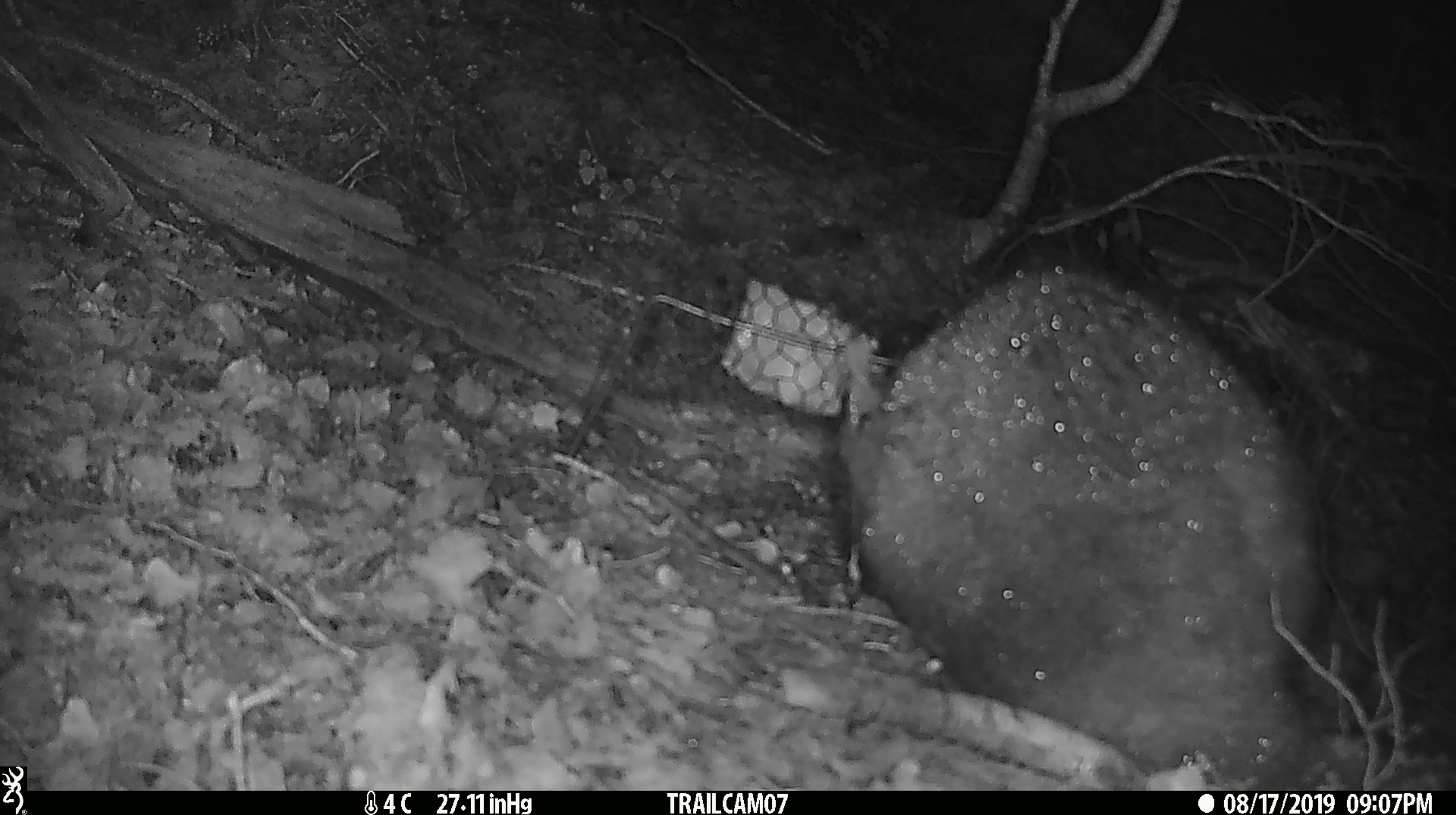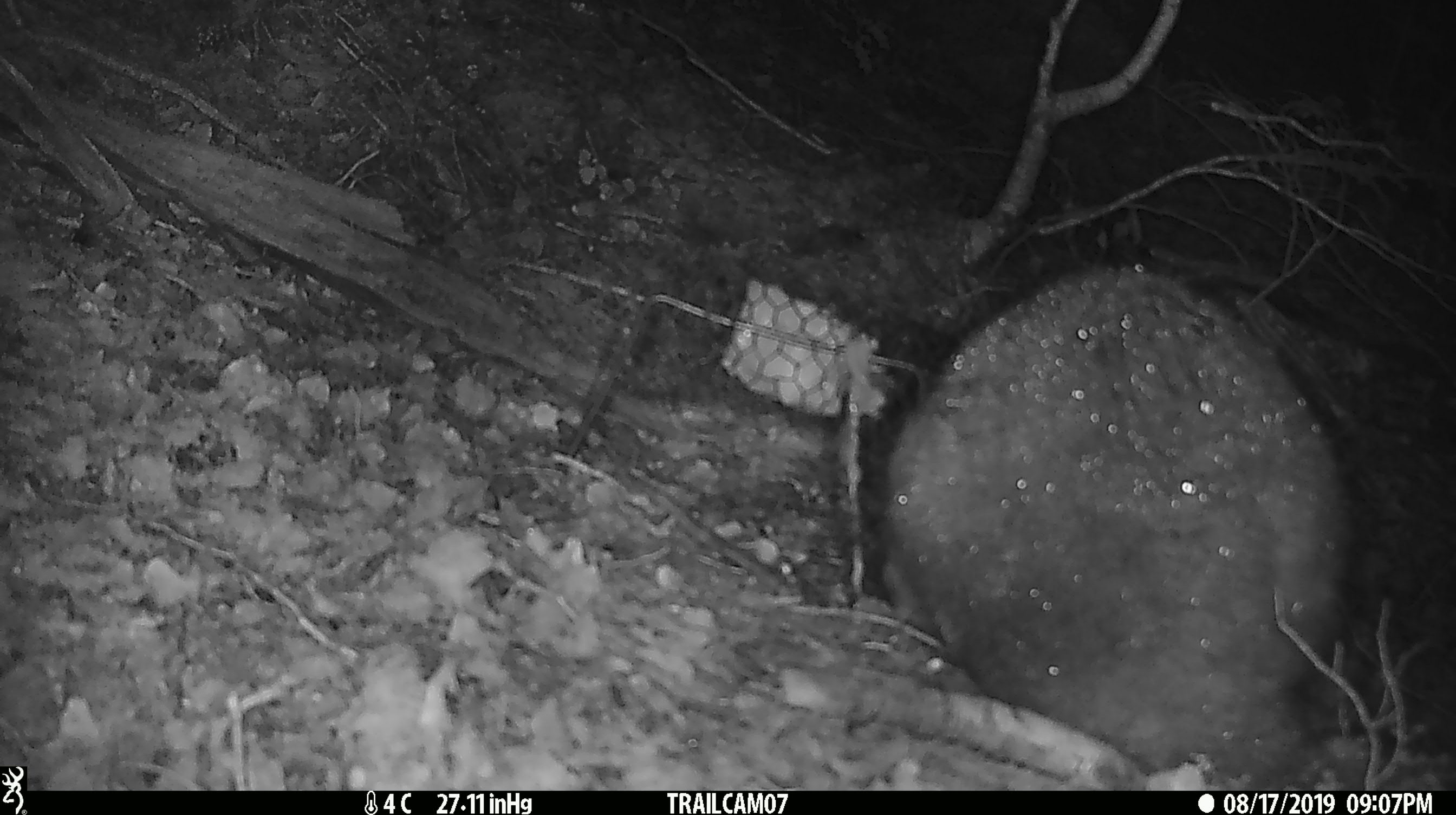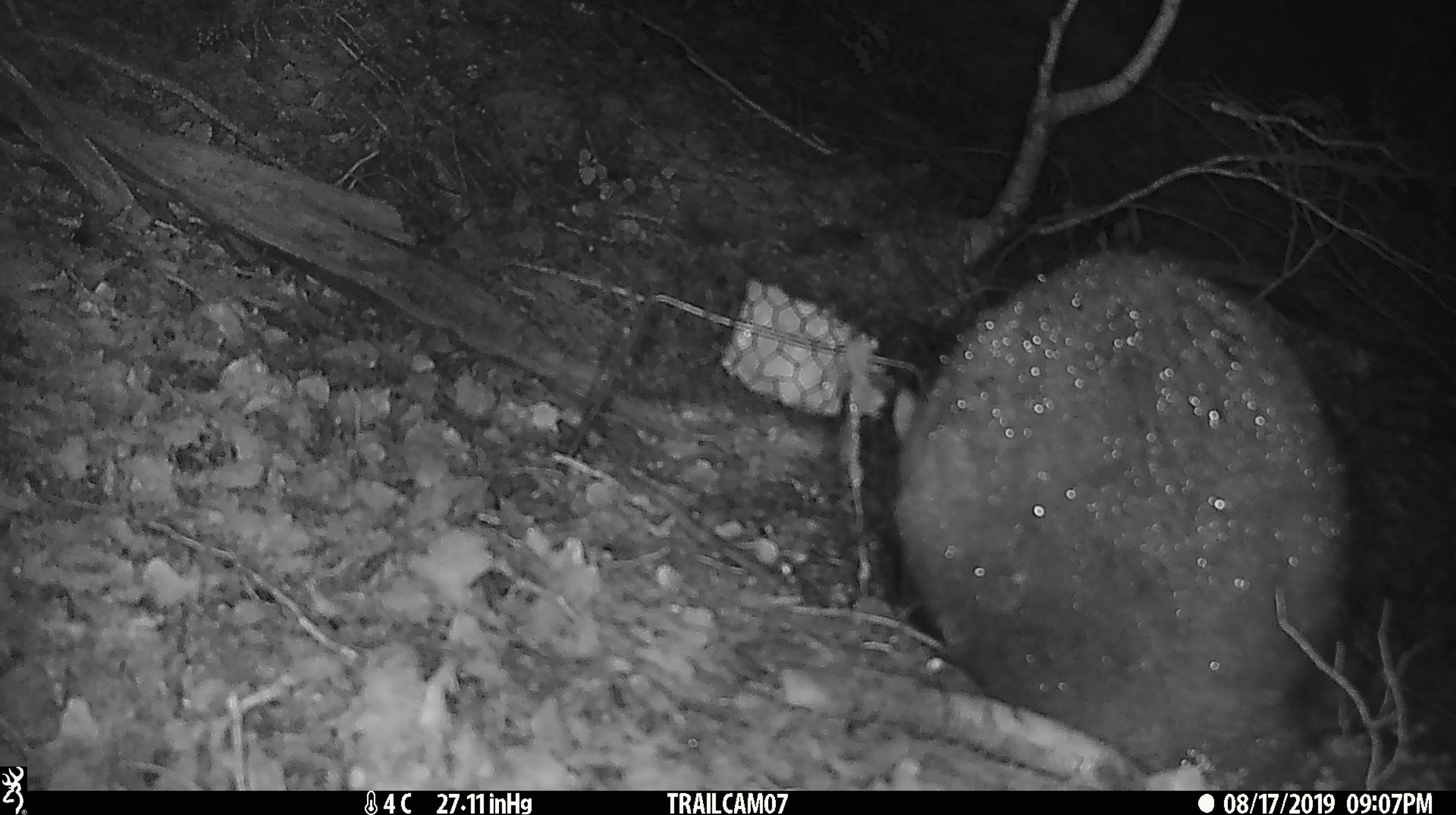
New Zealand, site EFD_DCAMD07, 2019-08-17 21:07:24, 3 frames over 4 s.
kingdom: Animalia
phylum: Chordata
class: Mammalia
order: Diprotodontia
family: Phalangeridae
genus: Trichosurus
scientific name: Trichosurus vulpecula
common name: common brushtail possum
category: possum